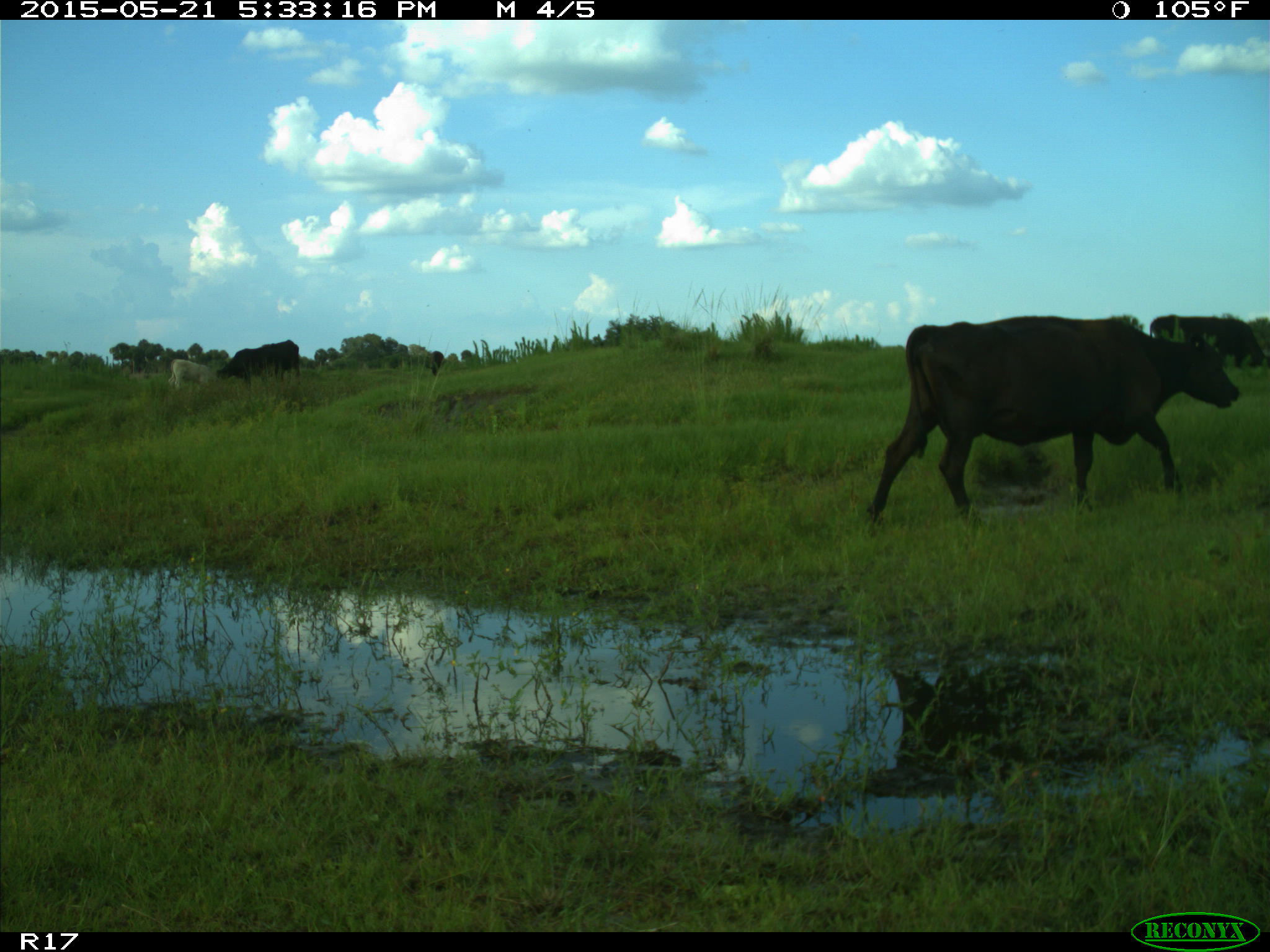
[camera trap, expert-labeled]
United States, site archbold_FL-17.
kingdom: Animalia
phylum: Chordata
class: Mammalia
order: Artiodactyla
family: Bovidae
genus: Bos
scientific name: Bos taurus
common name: domestic cow